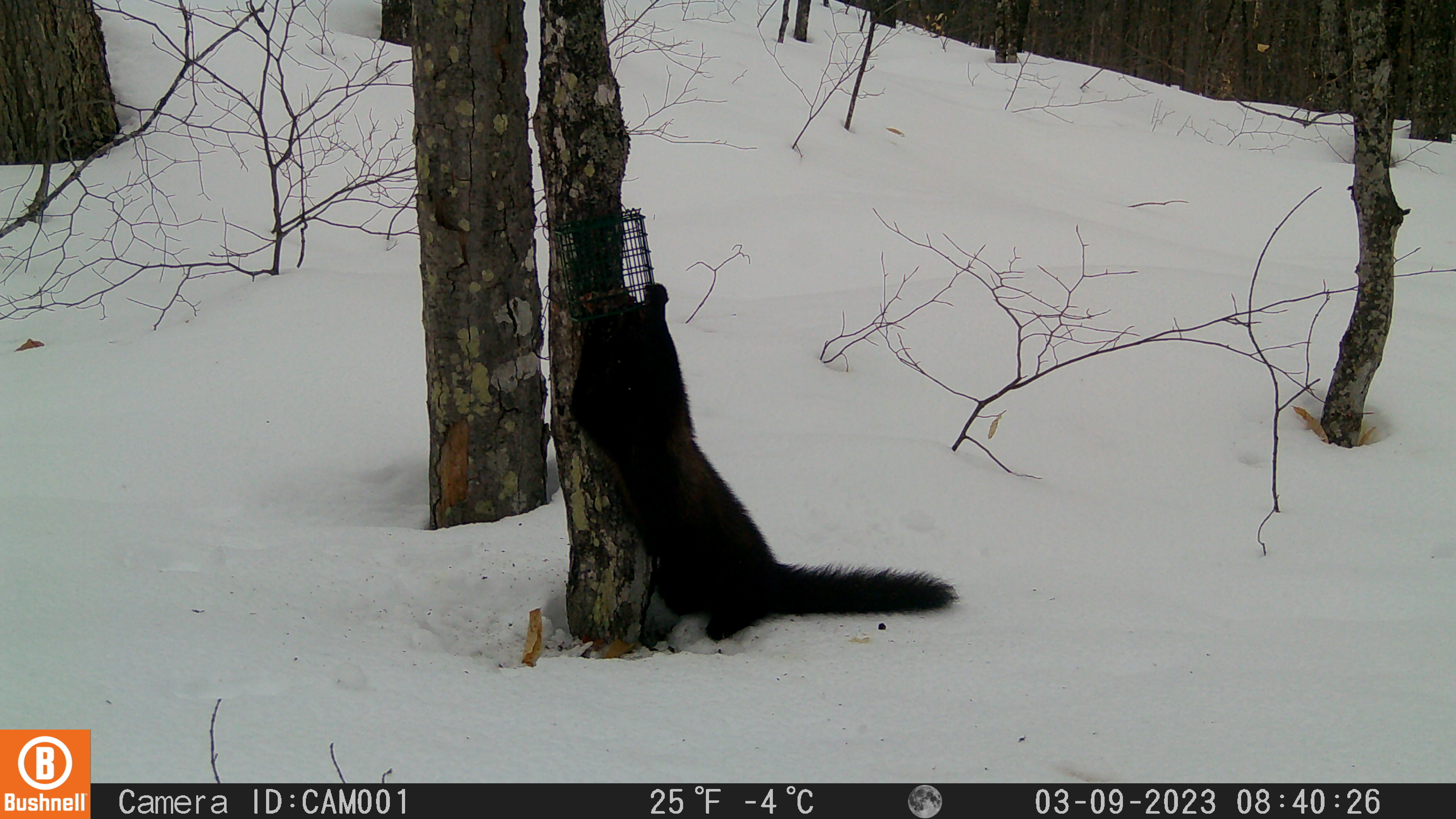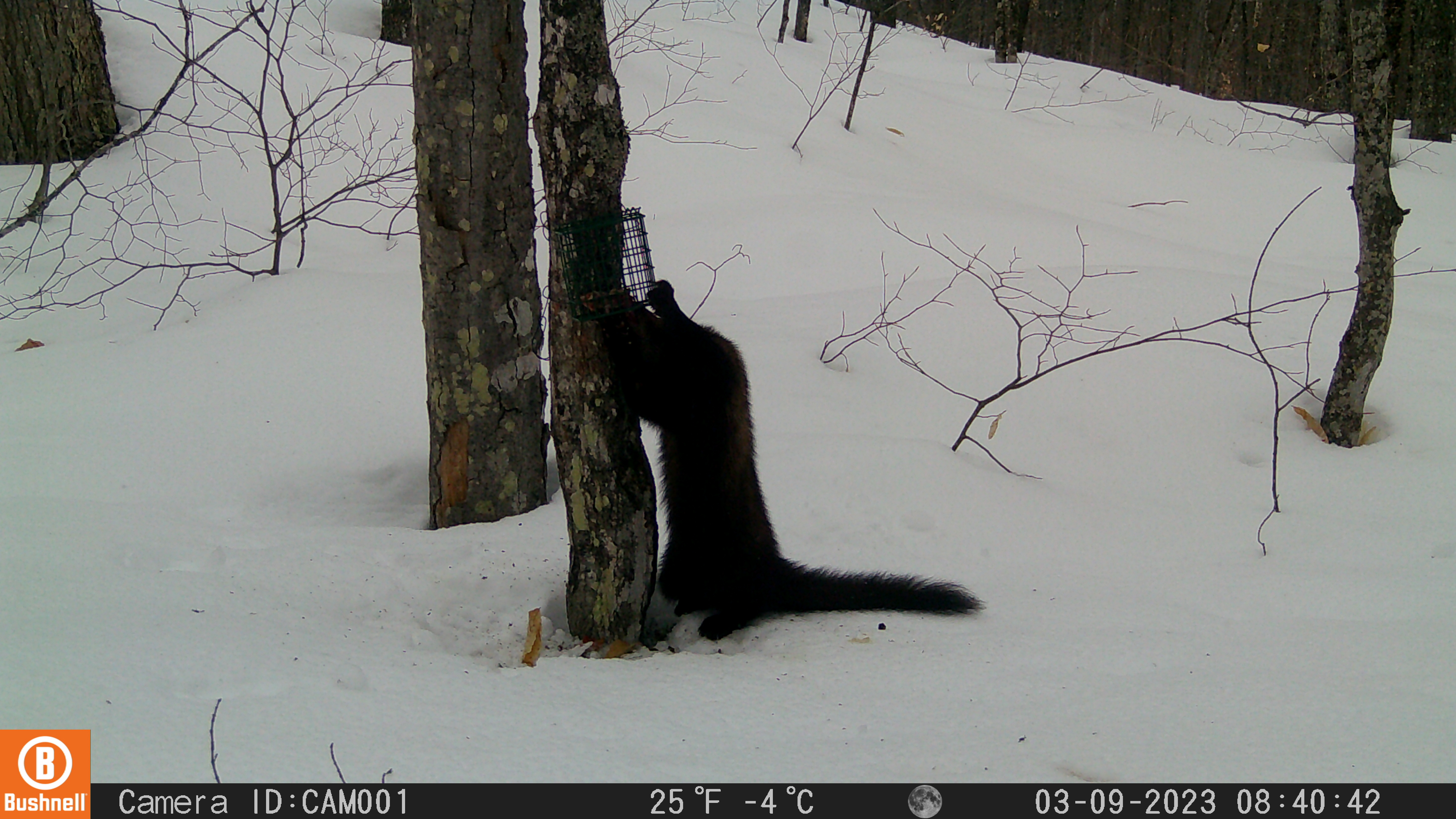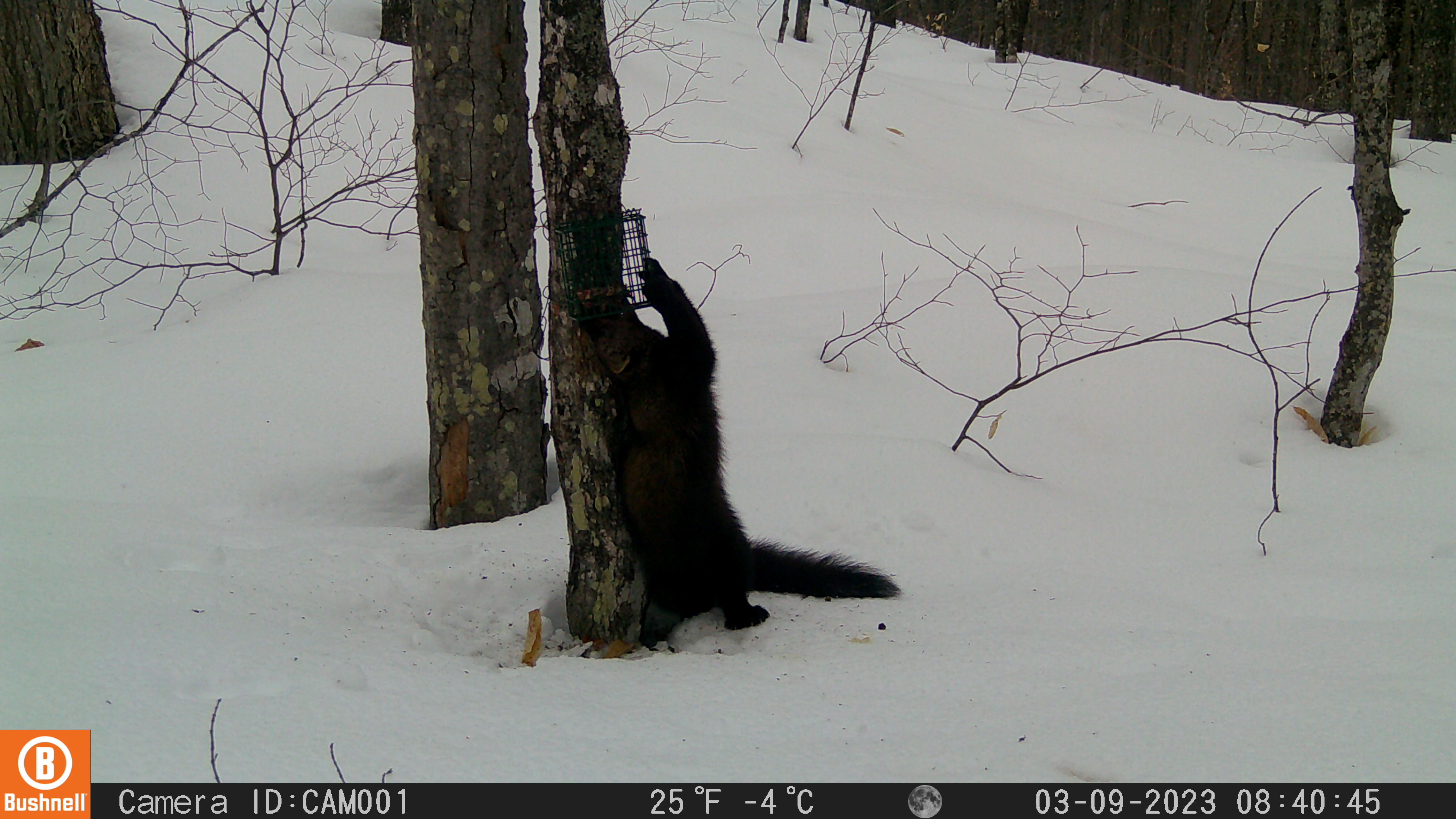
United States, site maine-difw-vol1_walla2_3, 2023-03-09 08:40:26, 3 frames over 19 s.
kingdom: Animalia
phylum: Chordata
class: Mammalia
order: Carnivora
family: Mustelidae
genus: Pekania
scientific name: Pekania pennanti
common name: fisher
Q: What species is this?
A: Fisher (Pekania pennanti).